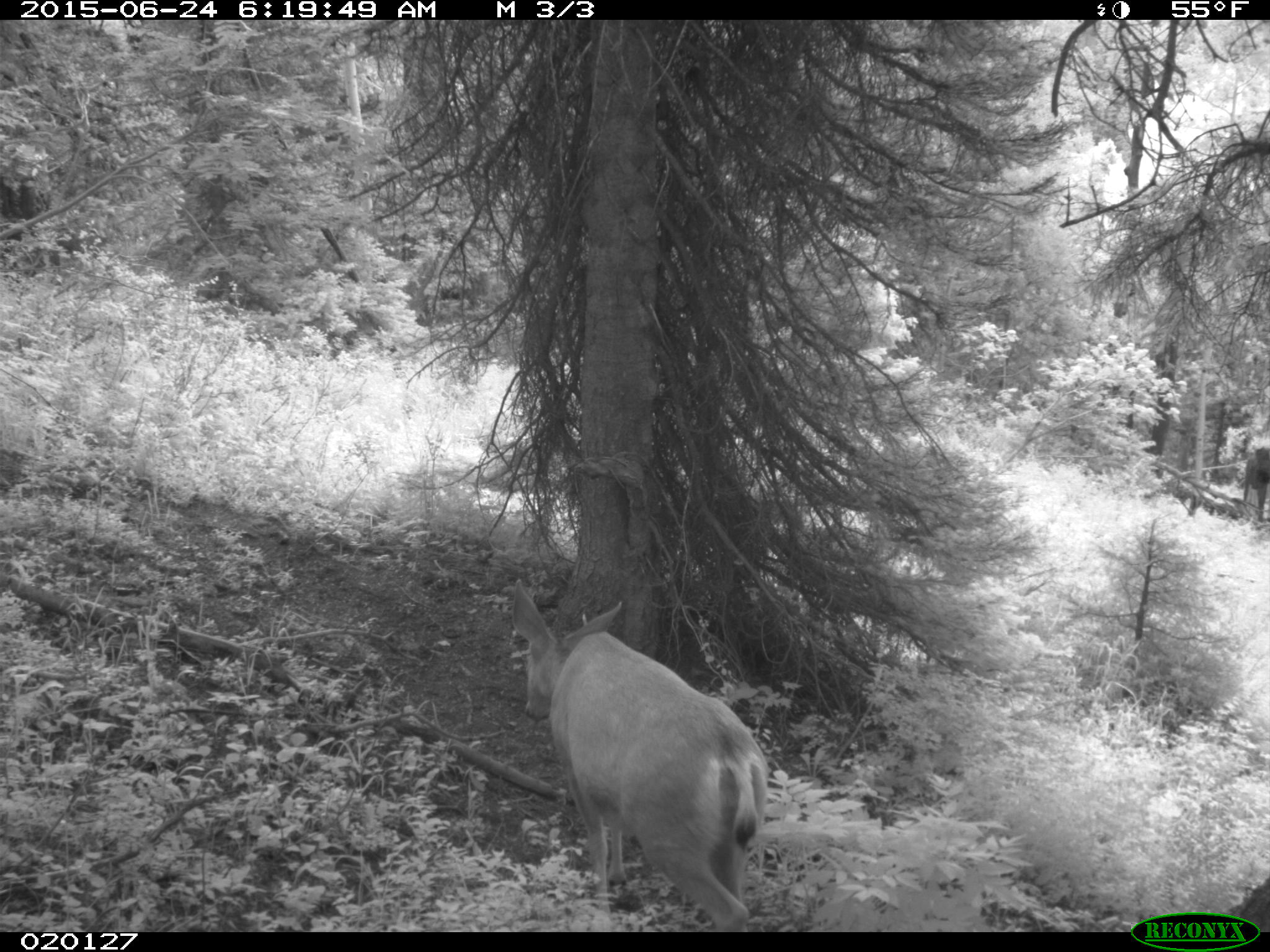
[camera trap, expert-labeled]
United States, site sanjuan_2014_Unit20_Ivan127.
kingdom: Animalia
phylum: Chordata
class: Mammalia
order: Artiodactyla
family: Cervidae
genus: Odocoileus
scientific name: Odocoileus hemionus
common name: mule deer